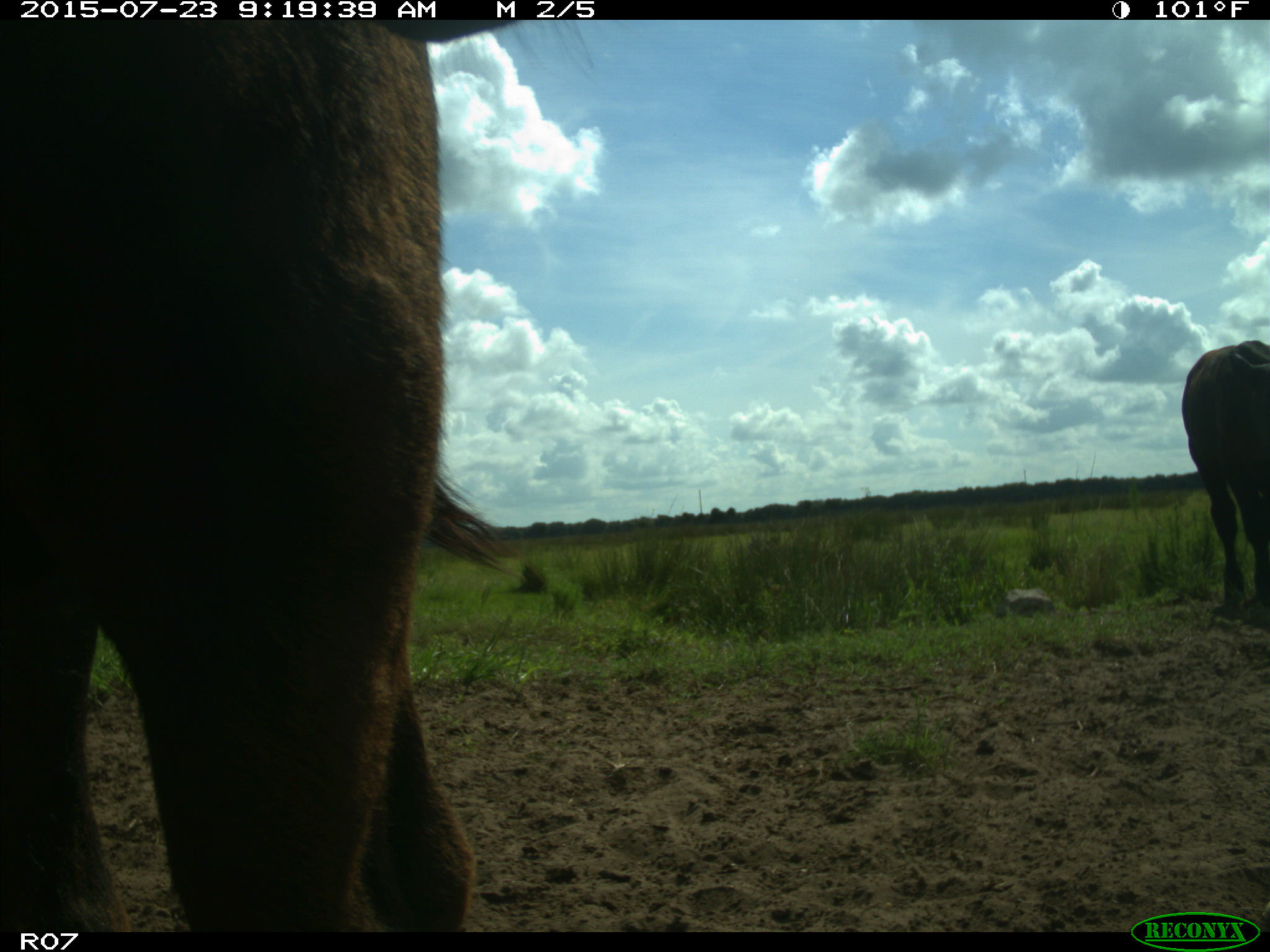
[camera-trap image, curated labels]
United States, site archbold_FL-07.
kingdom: Animalia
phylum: Chordata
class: Mammalia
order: Artiodactyla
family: Bovidae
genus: Bos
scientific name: Bos taurus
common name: domestic cow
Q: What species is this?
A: Bos taurus (domestic cow).